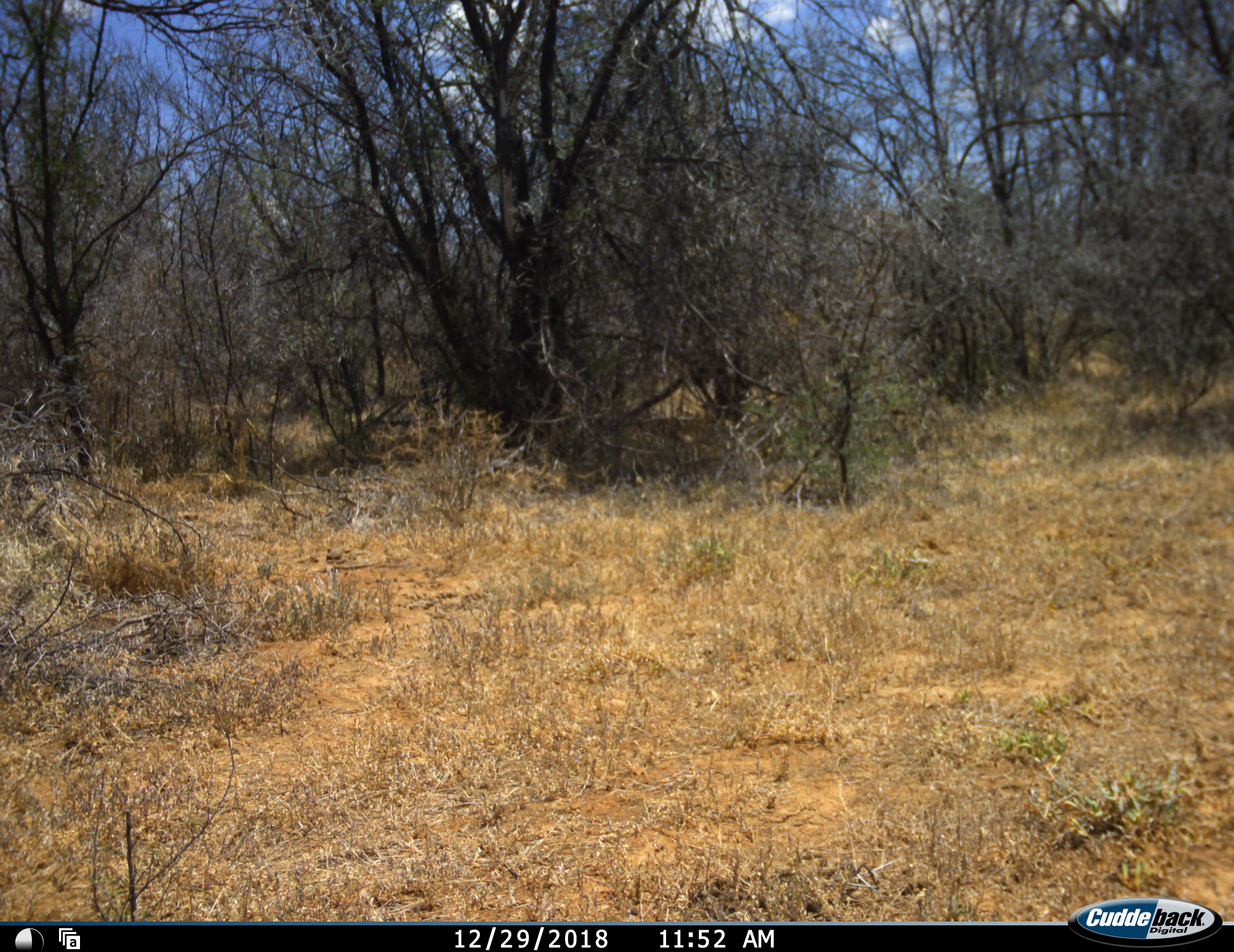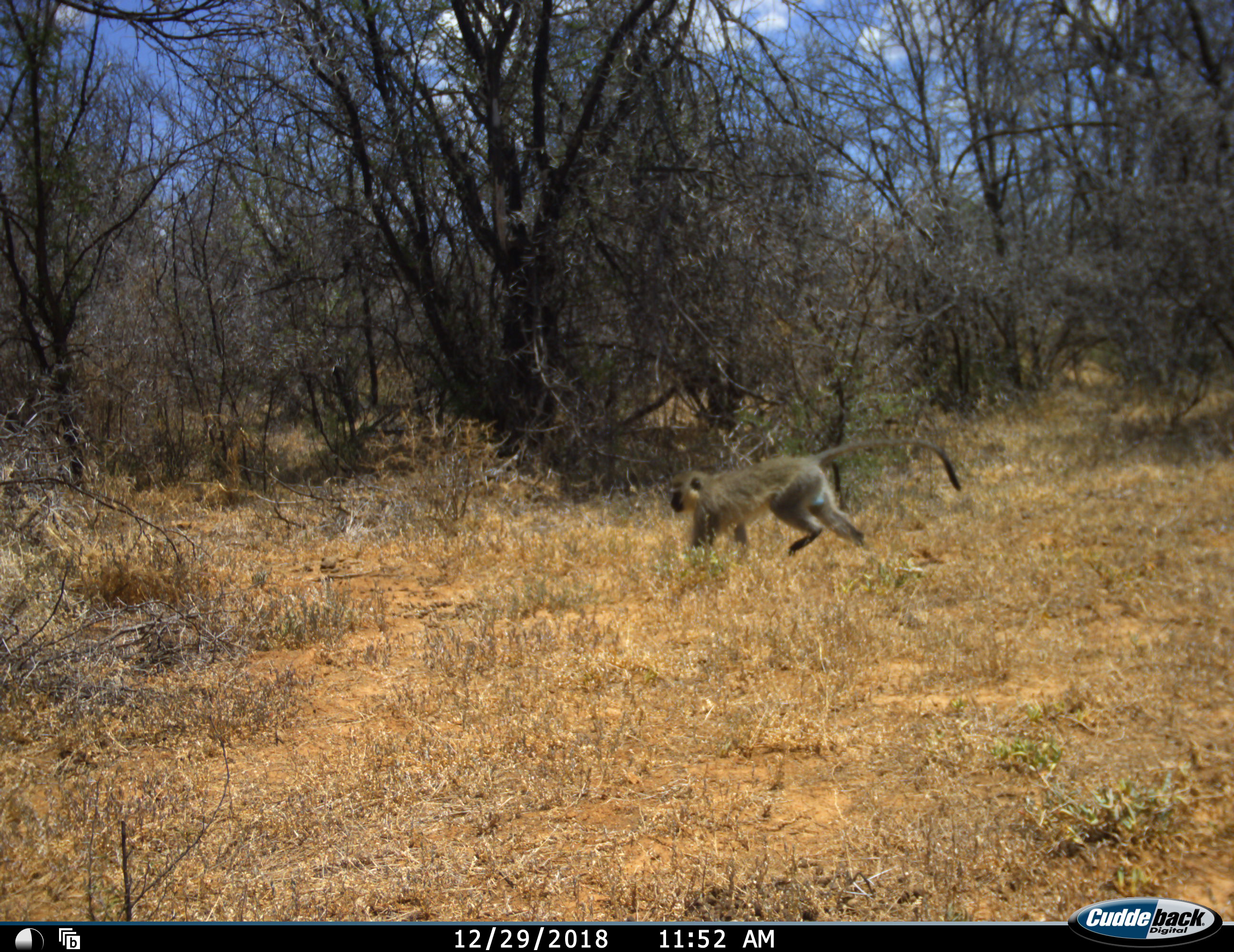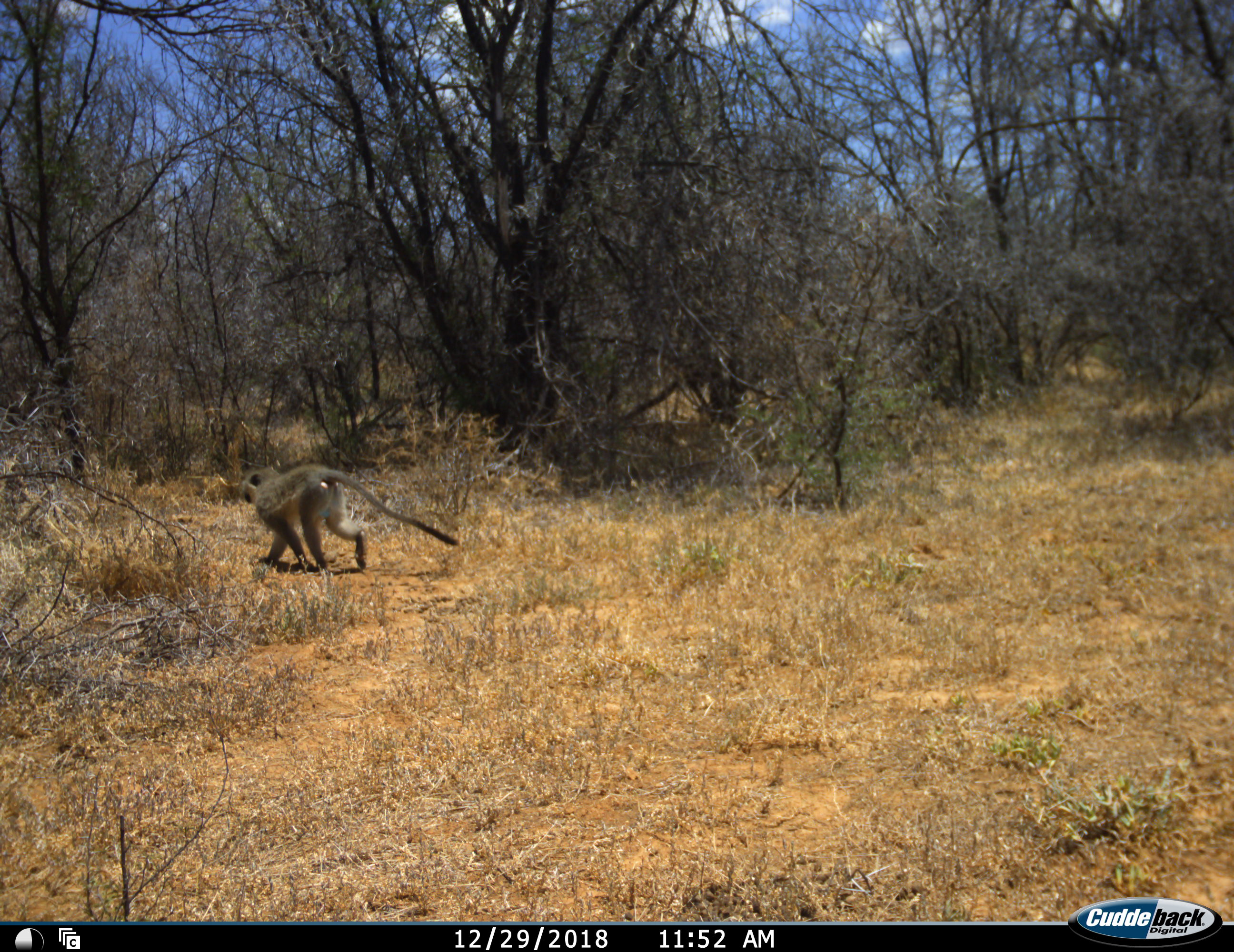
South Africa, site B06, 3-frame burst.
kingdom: Animalia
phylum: Chordata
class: Mammalia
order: Primates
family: Cercopithecidae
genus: Chlorocebus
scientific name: Chlorocebus pygerythrus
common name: vervet monkey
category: monkeyvervet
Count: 1.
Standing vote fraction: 0%.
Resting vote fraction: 0%.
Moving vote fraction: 100%.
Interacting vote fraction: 0%.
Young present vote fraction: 0%.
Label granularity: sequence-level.